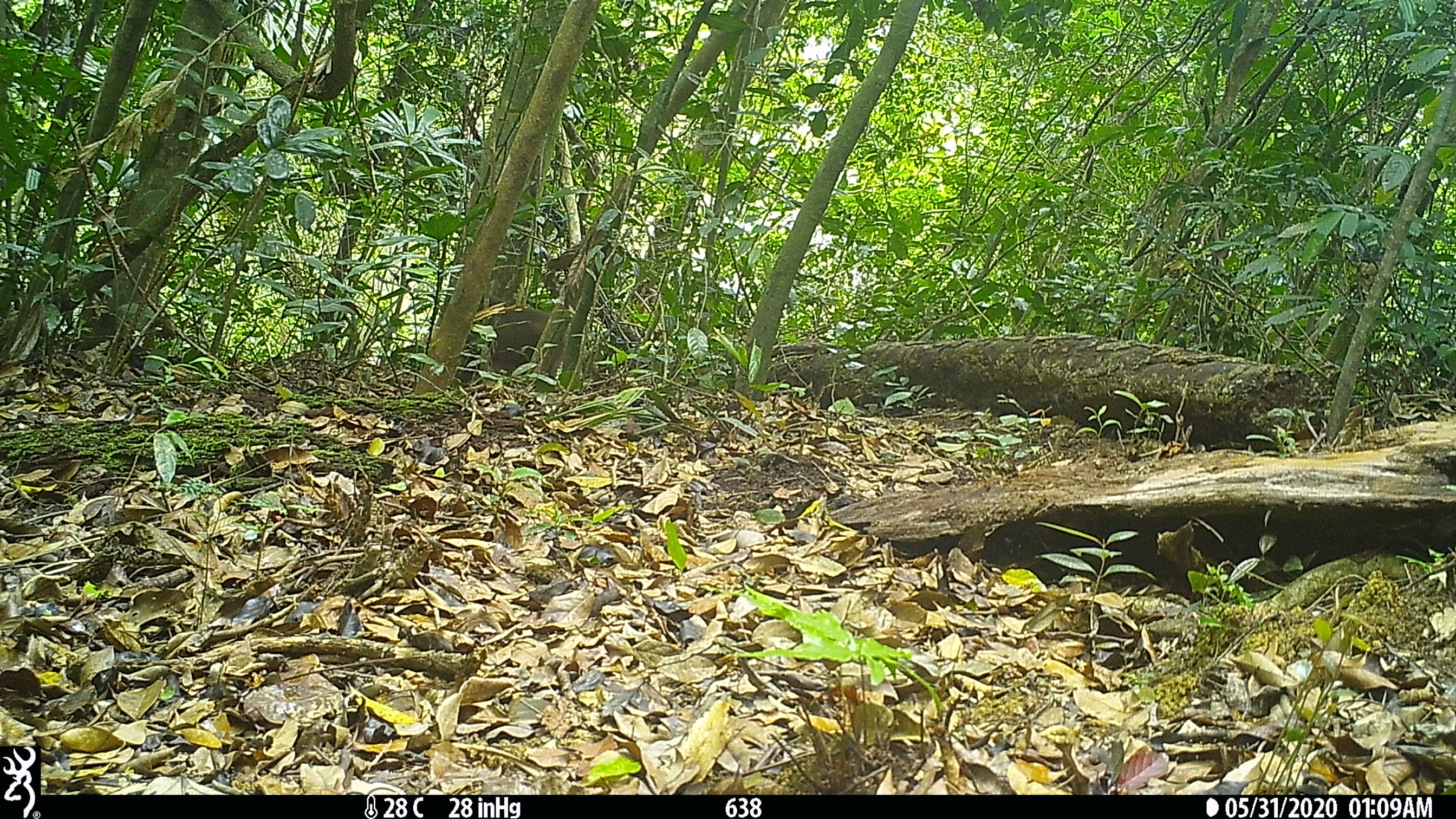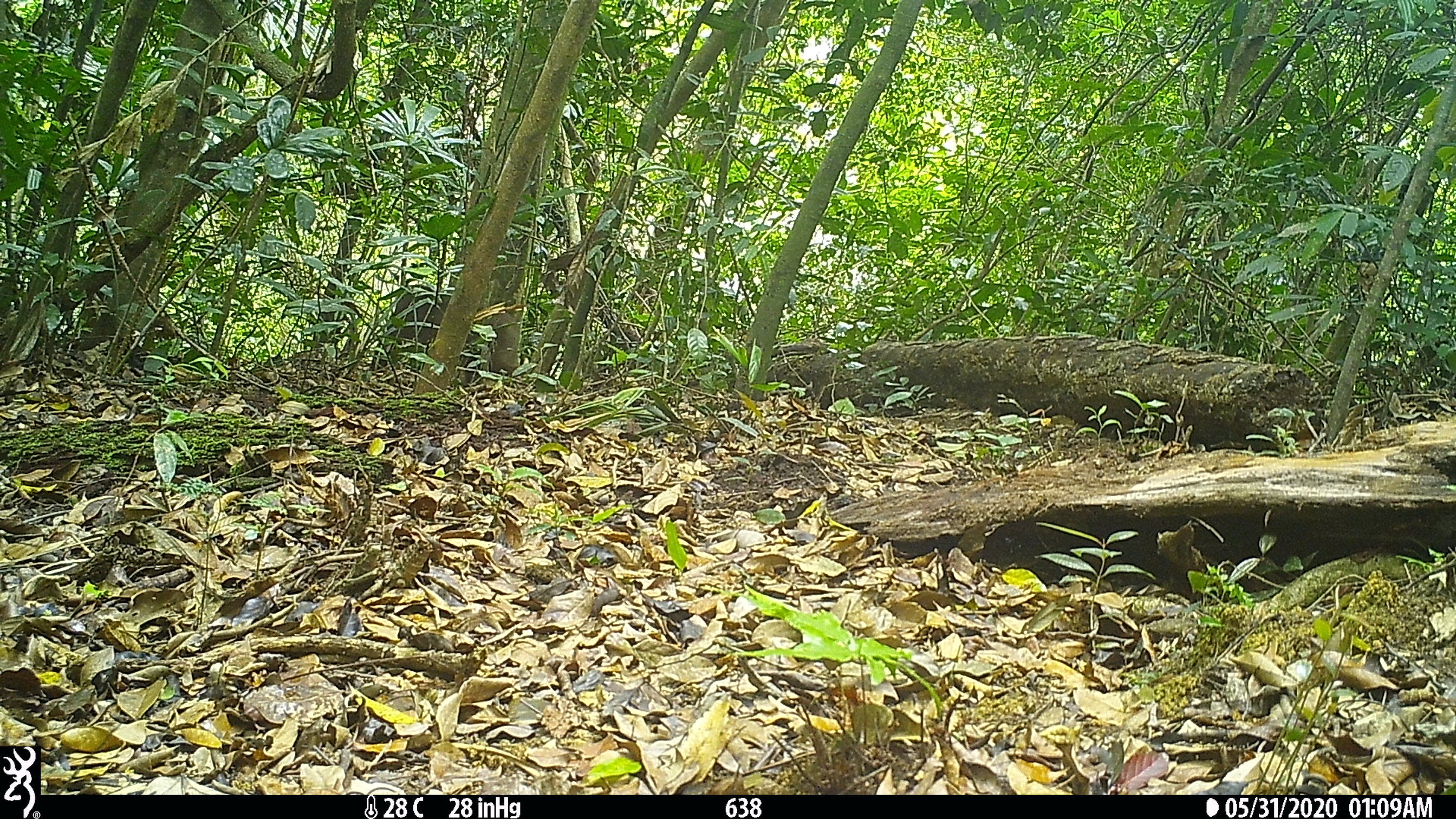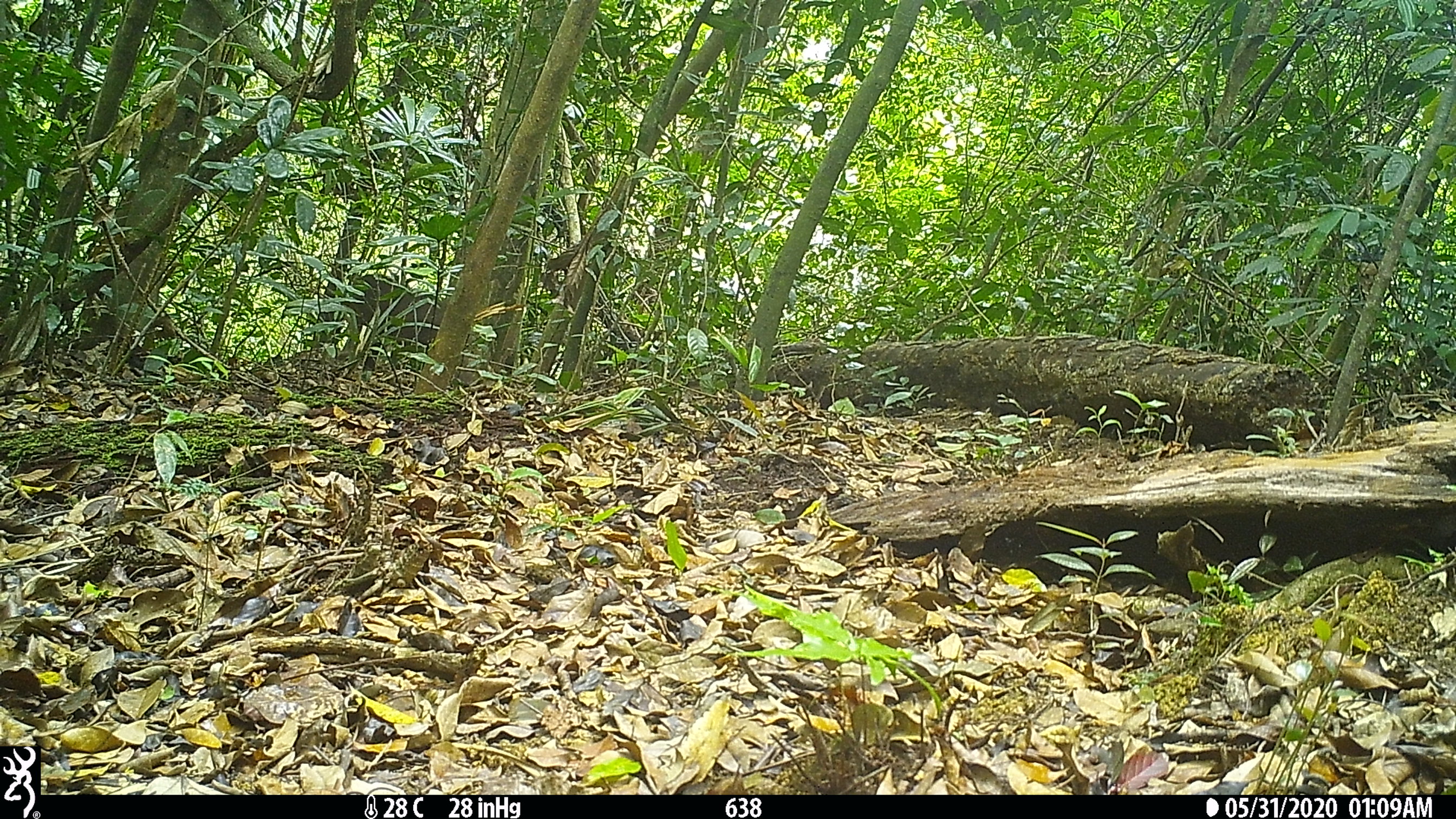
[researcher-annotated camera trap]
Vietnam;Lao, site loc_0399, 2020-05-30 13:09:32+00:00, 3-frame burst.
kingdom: Animalia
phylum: Chordata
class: Mammalia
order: Primates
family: Cercopithecidae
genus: Macaca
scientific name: Macaca arctoides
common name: stump-tailed macaque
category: stump tailed macaque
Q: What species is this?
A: Stump tailed macaque (stump-tailed macaque) (Macaca arctoides).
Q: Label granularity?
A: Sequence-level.